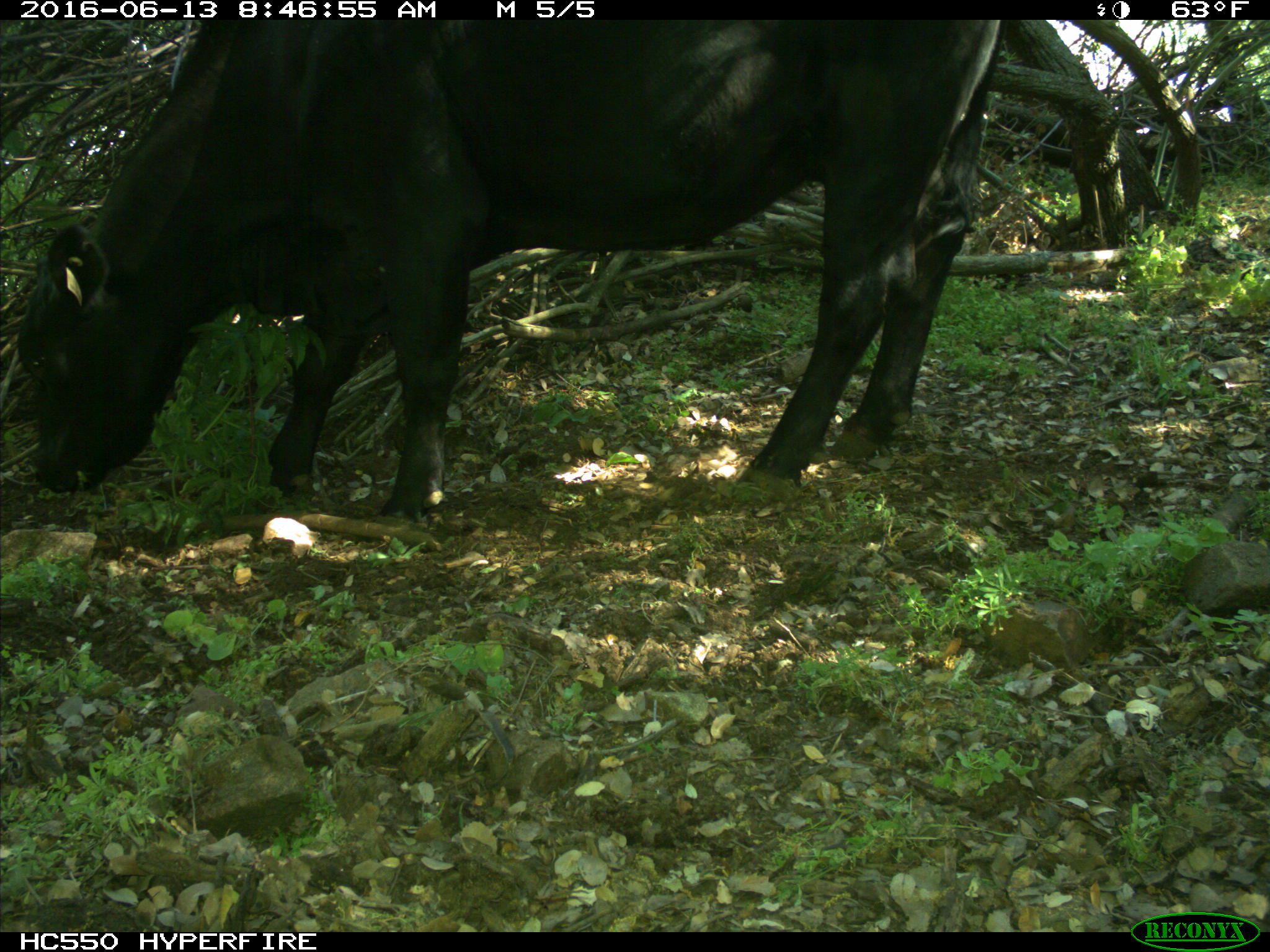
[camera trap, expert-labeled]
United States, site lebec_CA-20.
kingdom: Animalia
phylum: Chordata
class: Mammalia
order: Artiodactyla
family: Bovidae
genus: Bos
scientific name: Bos taurus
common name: domestic cow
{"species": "Bos taurus (domestic cow)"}